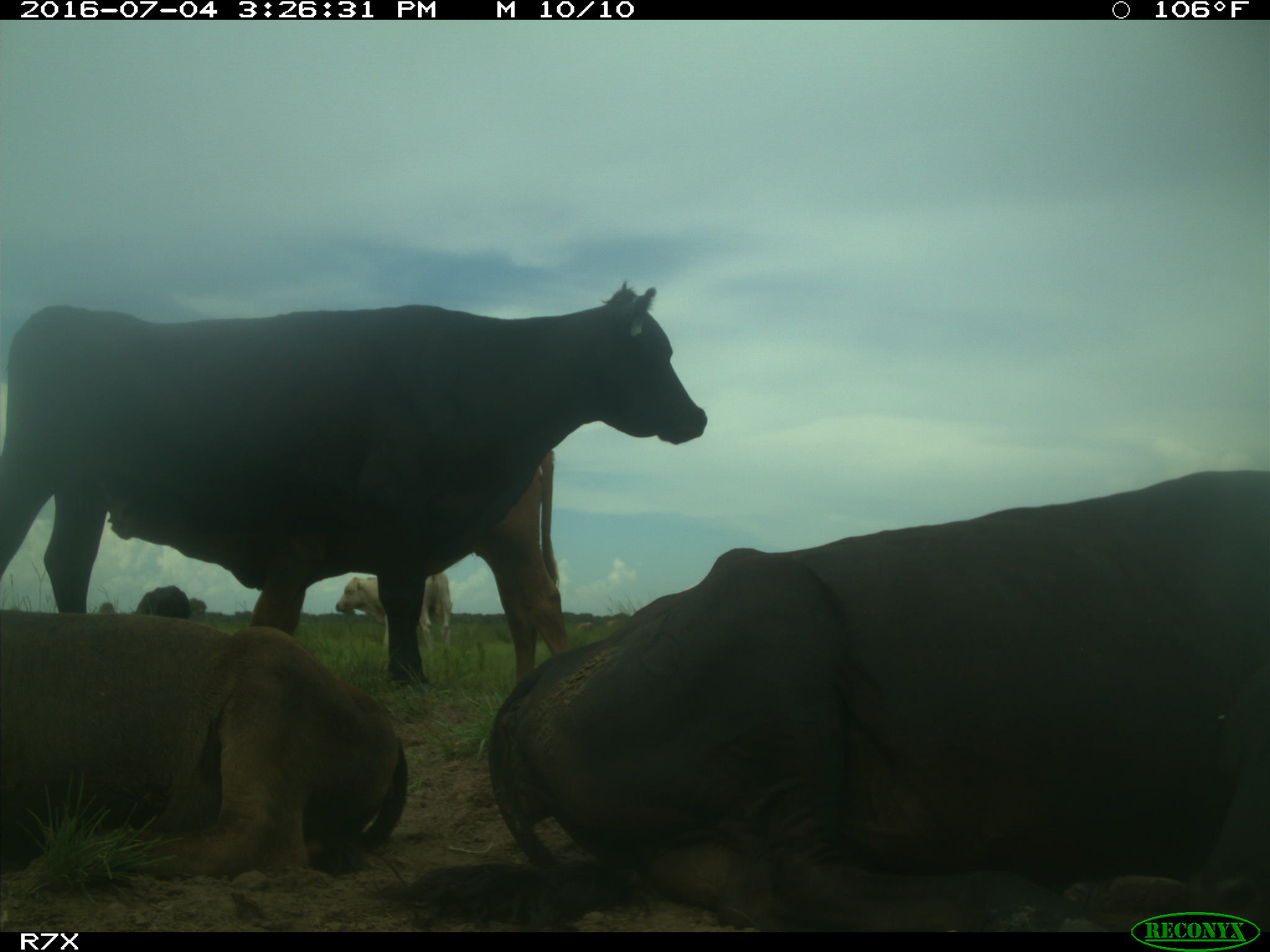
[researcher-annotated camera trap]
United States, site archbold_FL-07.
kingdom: Animalia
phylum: Chordata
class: Mammalia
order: Artiodactyla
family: Bovidae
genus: Bos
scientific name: Bos taurus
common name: domestic cow